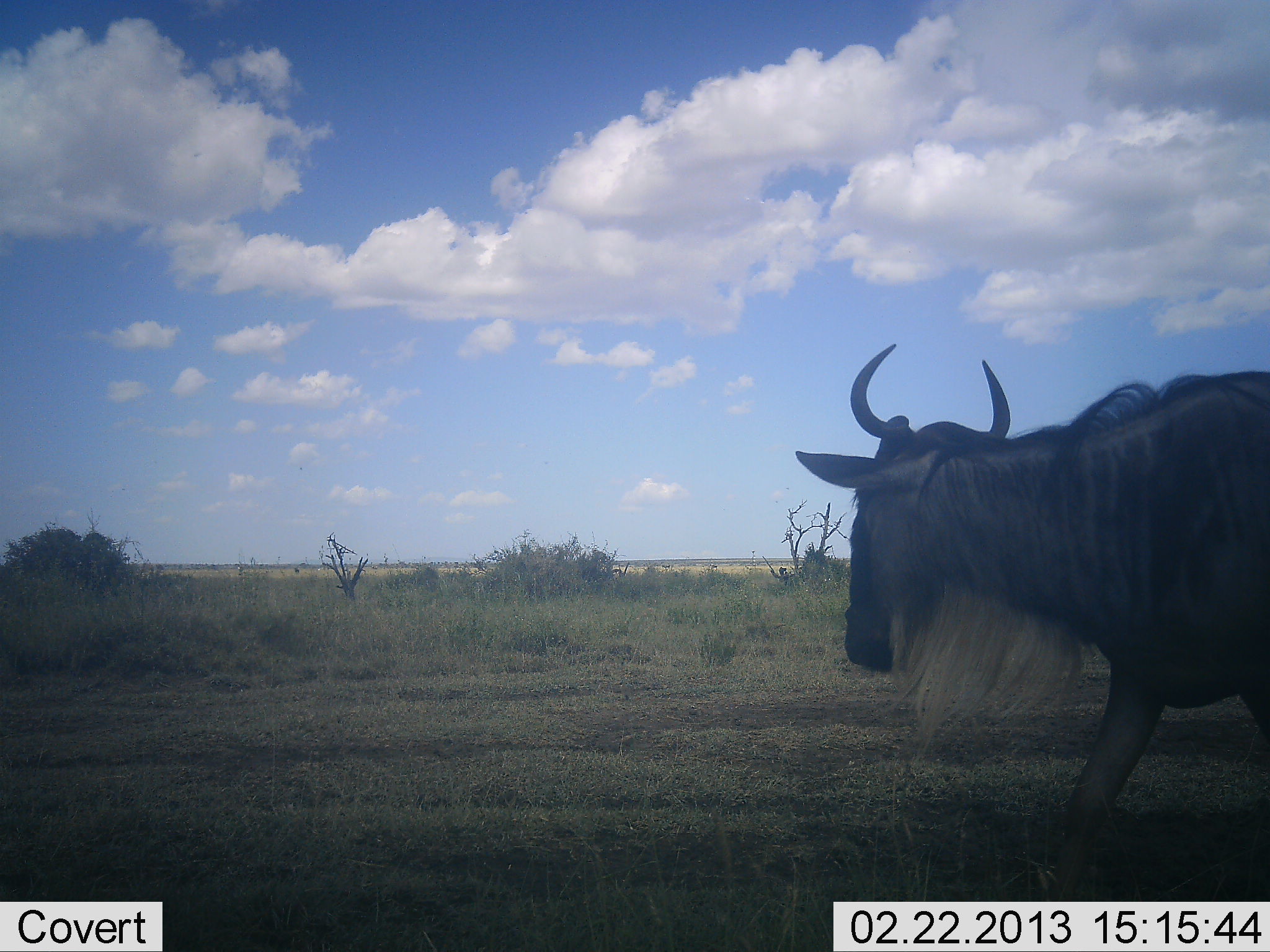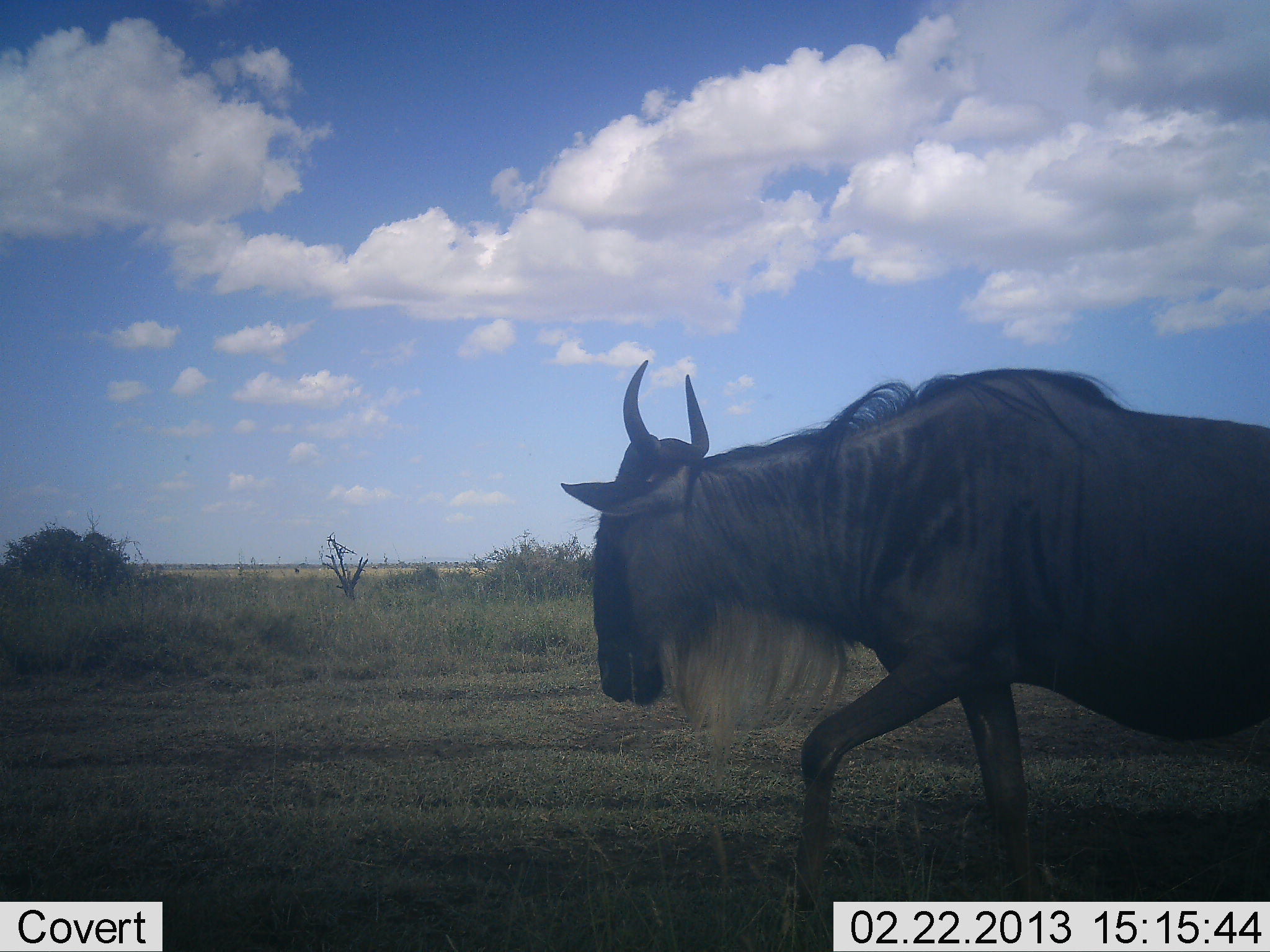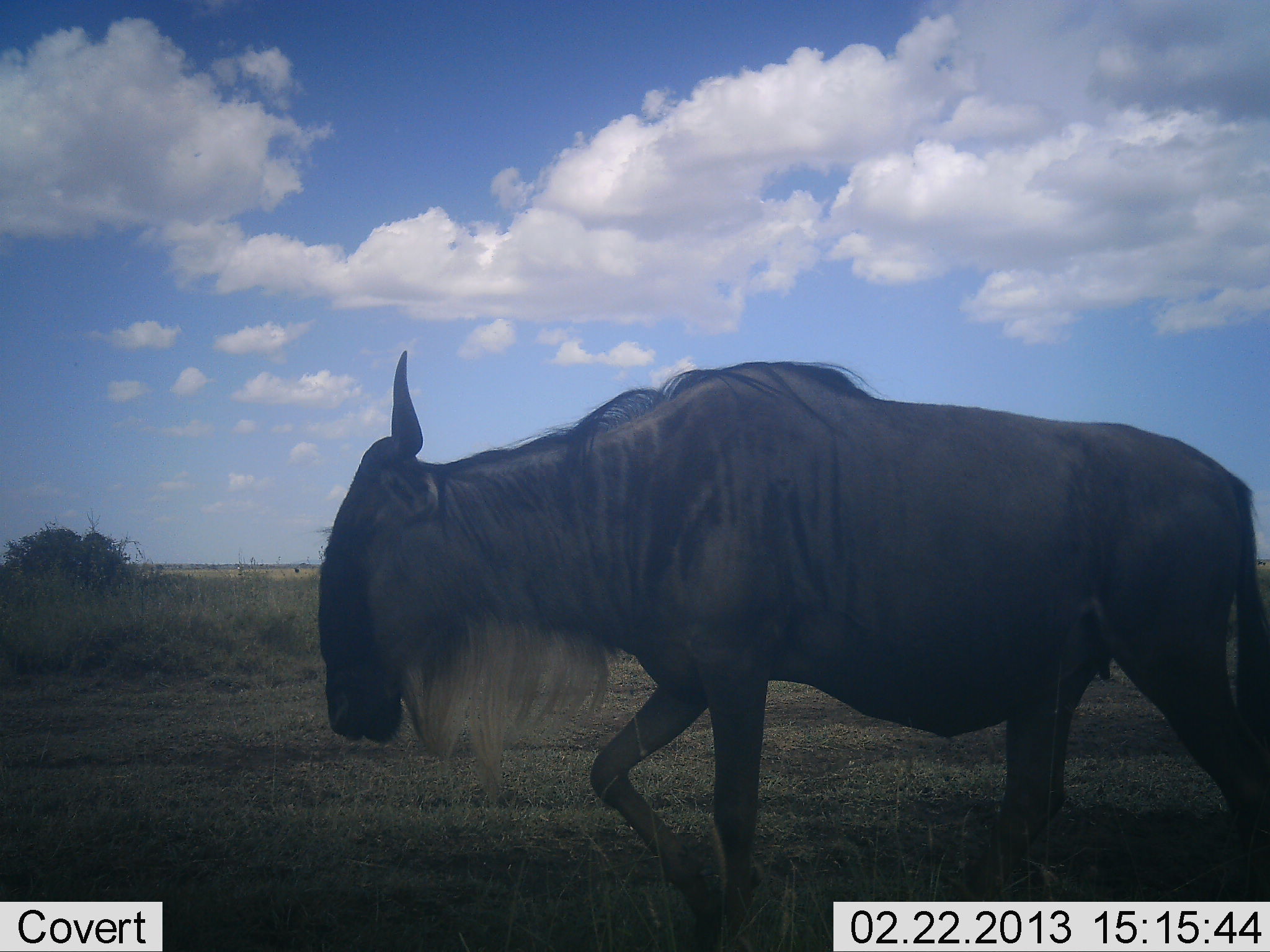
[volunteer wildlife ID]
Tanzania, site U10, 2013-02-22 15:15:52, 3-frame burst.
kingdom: Animalia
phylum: Chordata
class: Mammalia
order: Artiodactyla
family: Bovidae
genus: Connochaetes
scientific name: Connochaetes taurinus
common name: blue wildebeest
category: wildebeest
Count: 1.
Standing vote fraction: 9%.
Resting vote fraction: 0%.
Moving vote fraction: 93%.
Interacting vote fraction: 0%.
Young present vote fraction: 2%.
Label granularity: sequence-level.